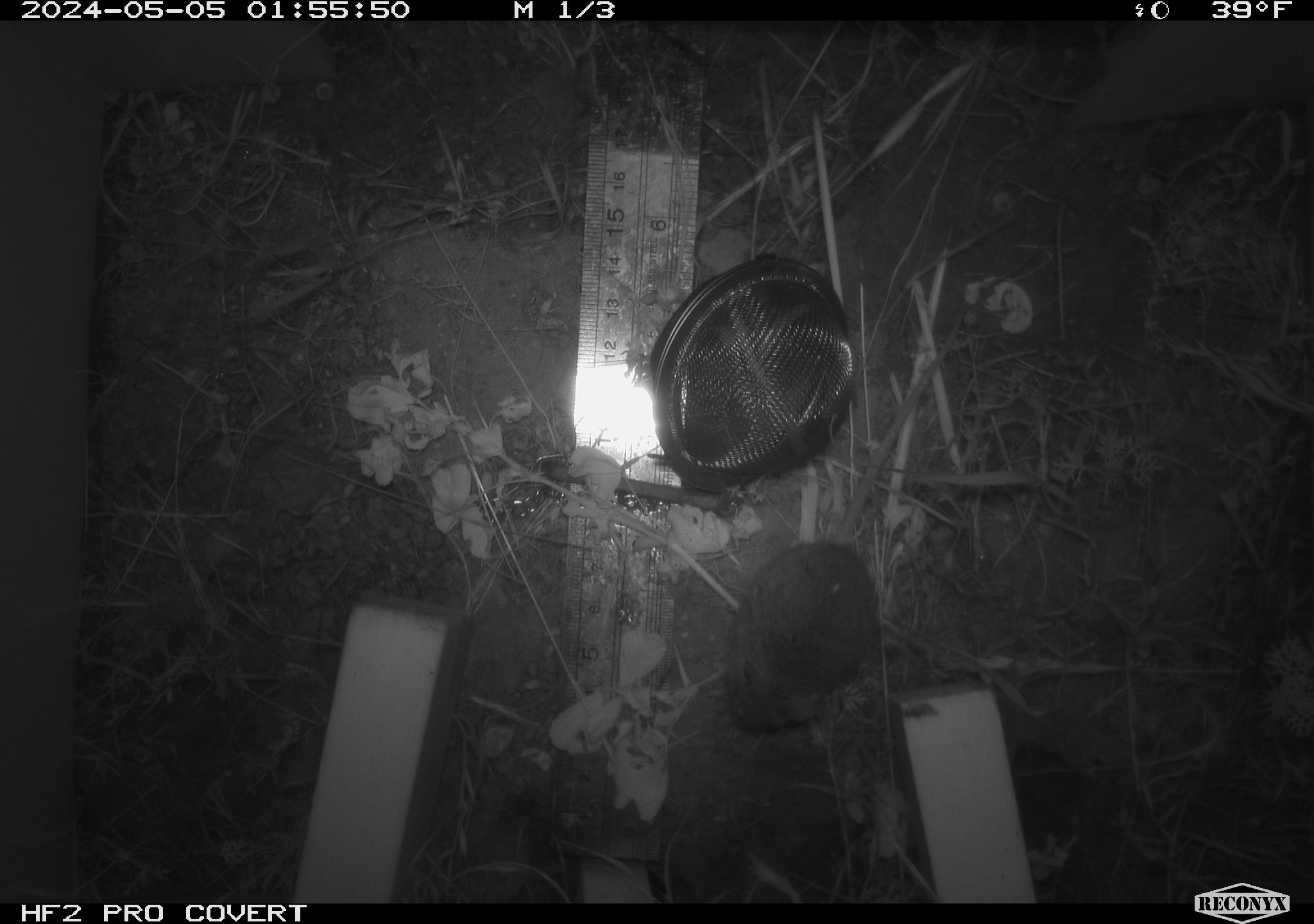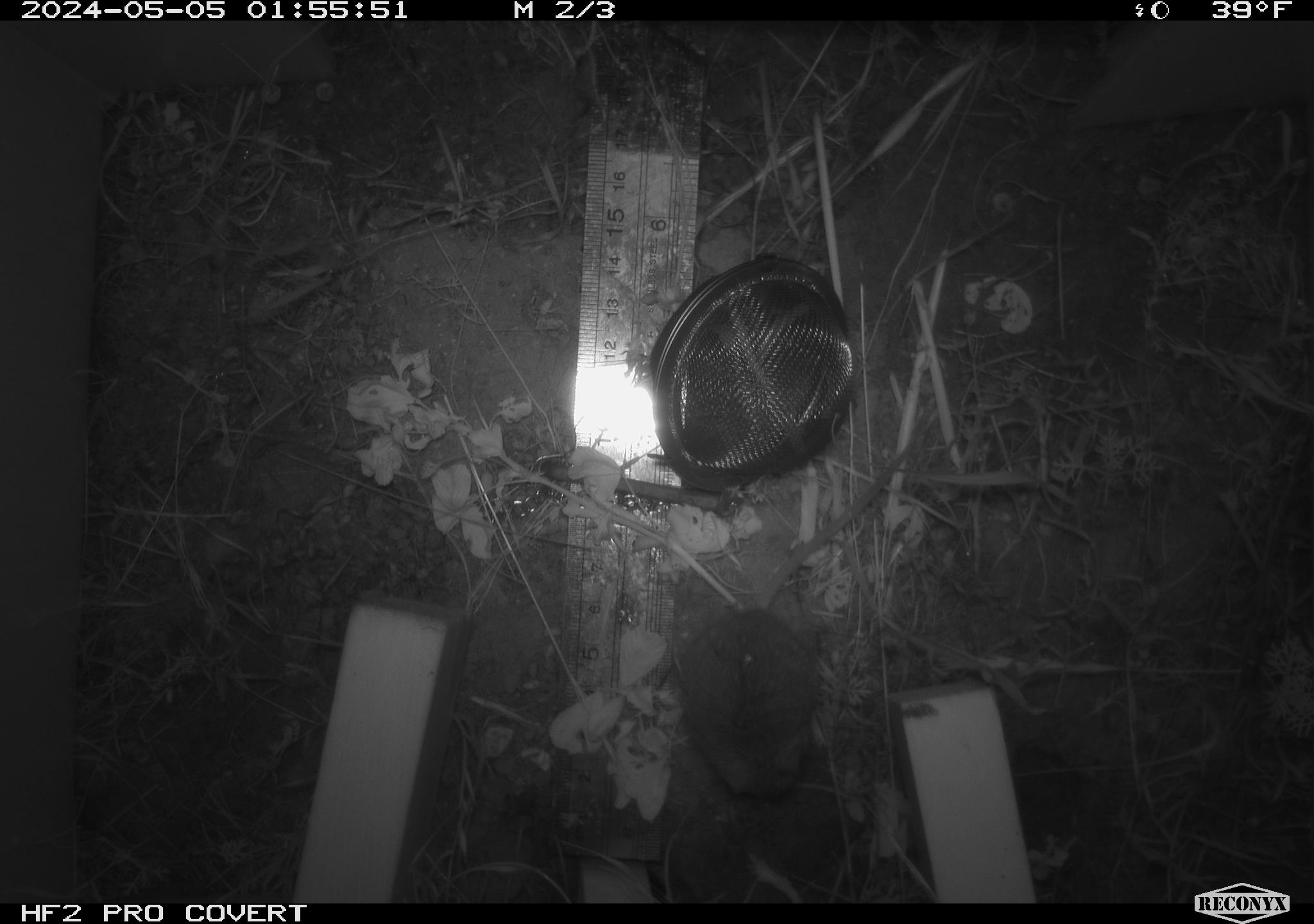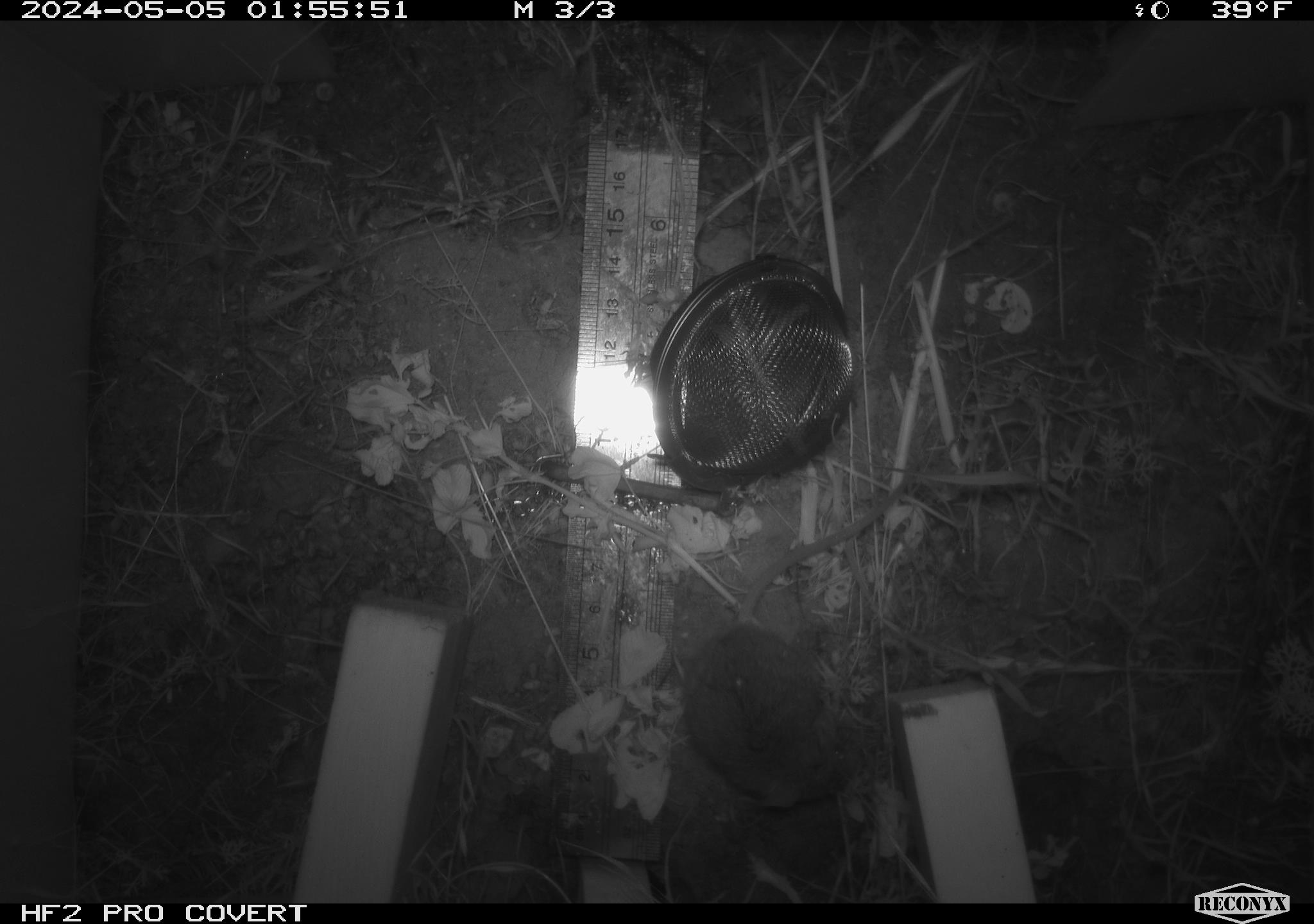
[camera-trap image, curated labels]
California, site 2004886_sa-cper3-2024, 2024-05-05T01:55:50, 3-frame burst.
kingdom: Animalia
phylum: Chordata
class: Mammalia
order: Rodentia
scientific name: Rodentia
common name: rodent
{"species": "rodent (Rodentia)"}